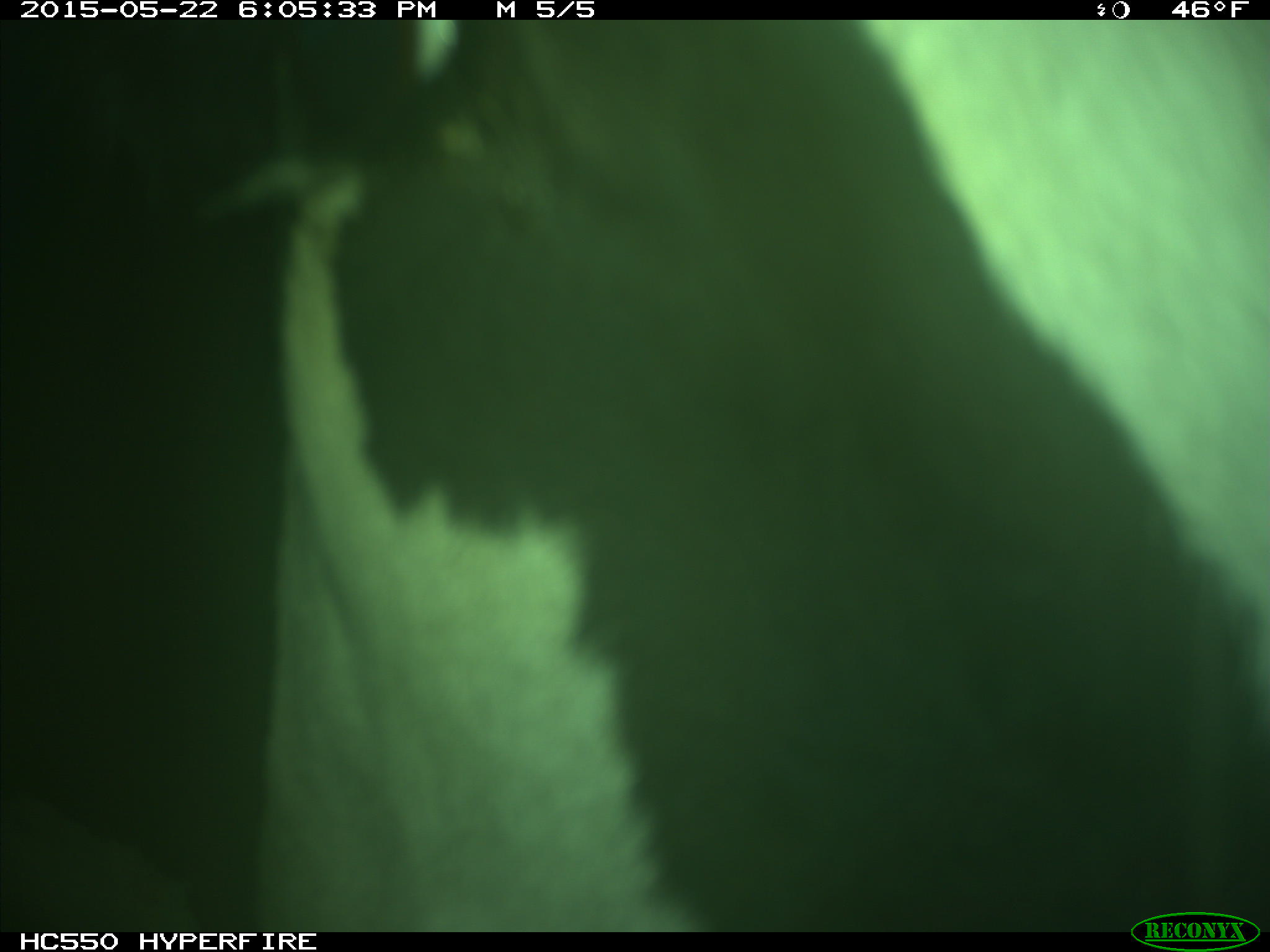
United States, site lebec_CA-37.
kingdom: Animalia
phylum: Chordata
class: Mammalia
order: Artiodactyla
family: Bovidae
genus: Bos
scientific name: Bos taurus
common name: domestic cow